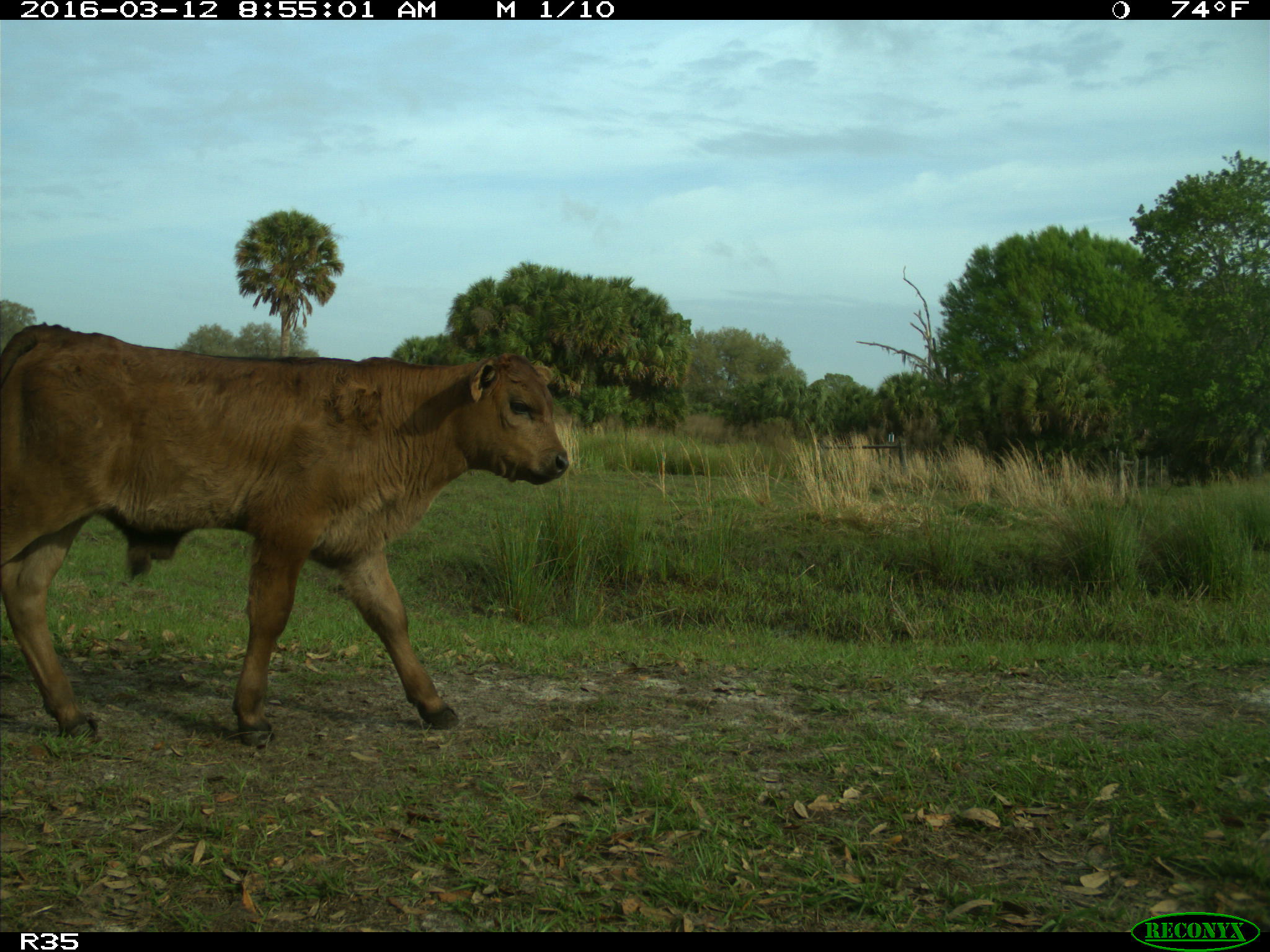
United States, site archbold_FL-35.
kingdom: Animalia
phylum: Chordata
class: Mammalia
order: Artiodactyla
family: Bovidae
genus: Bos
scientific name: Bos taurus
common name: domestic cow